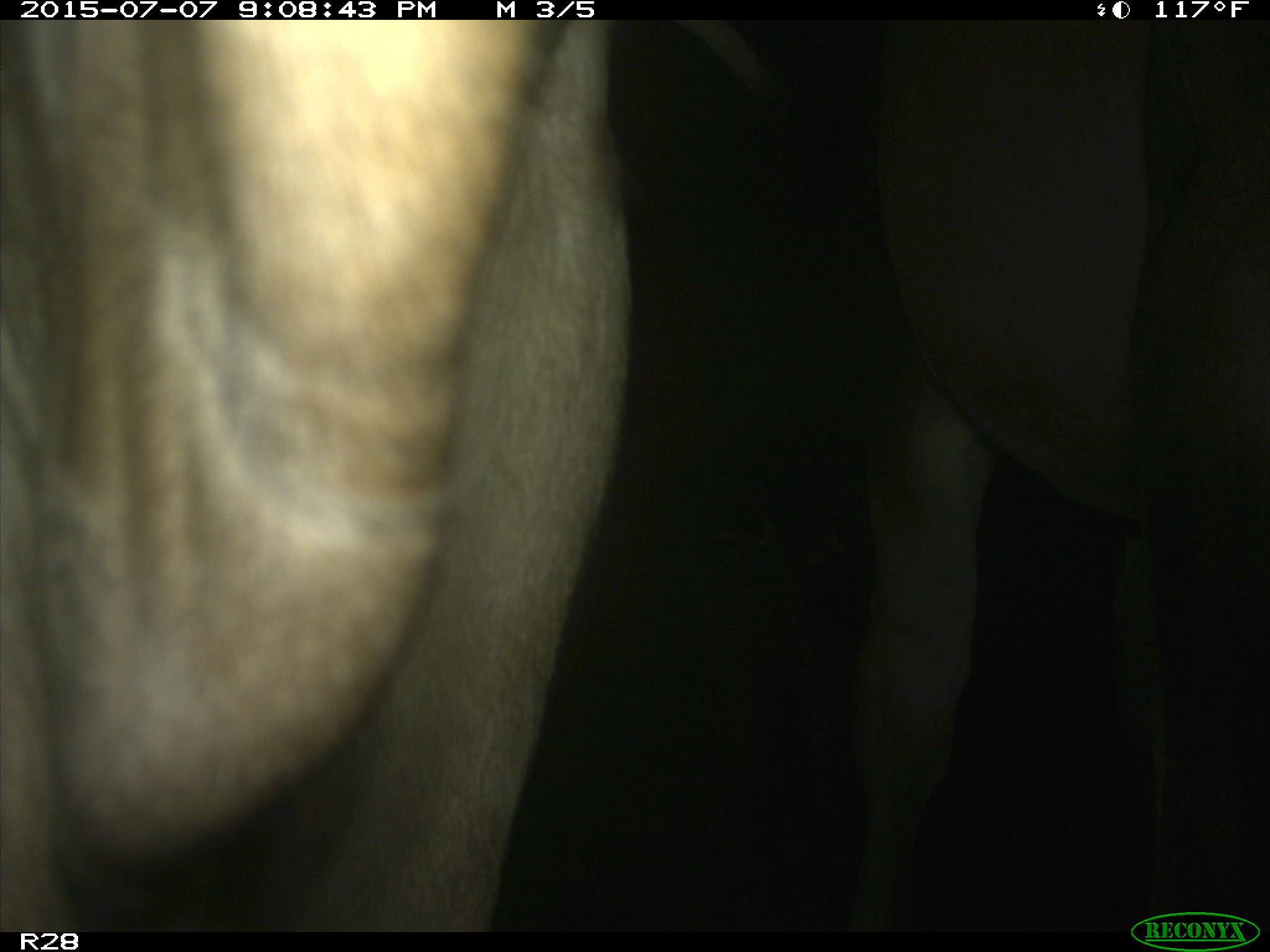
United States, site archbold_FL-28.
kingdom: Animalia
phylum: Chordata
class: Mammalia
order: Artiodactyla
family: Bovidae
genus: Bos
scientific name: Bos taurus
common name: domestic cow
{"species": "Bos taurus (domestic cow)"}